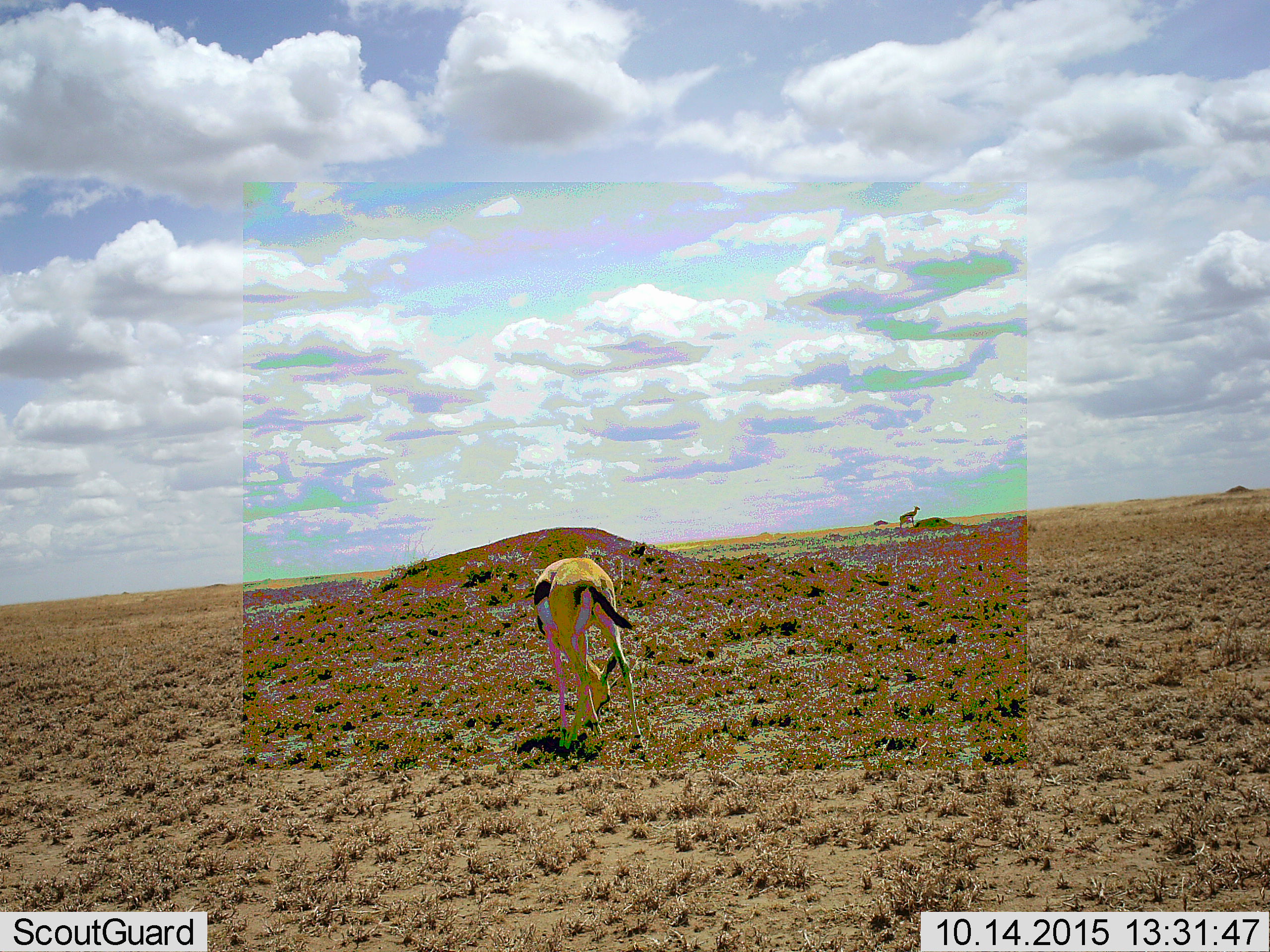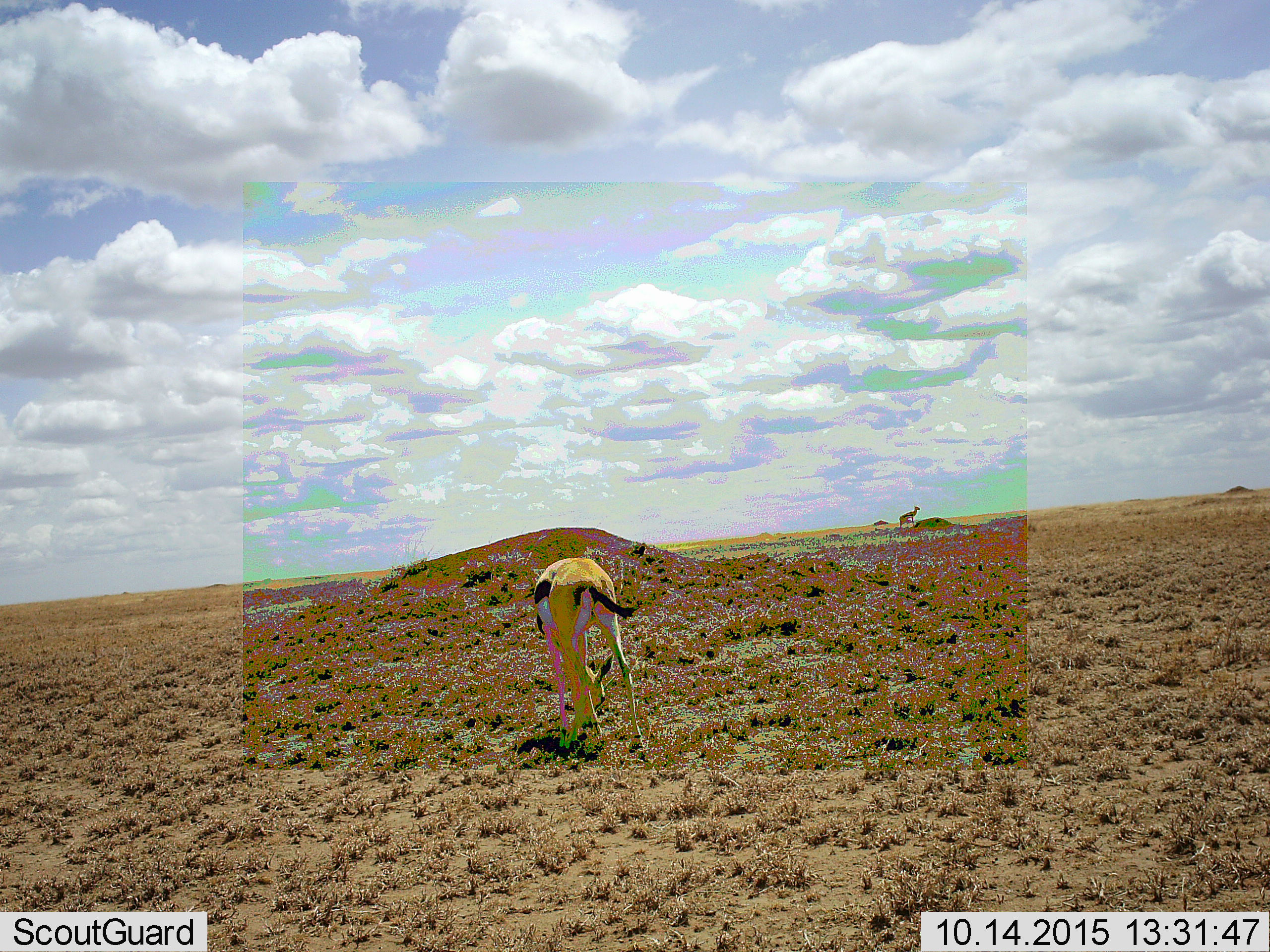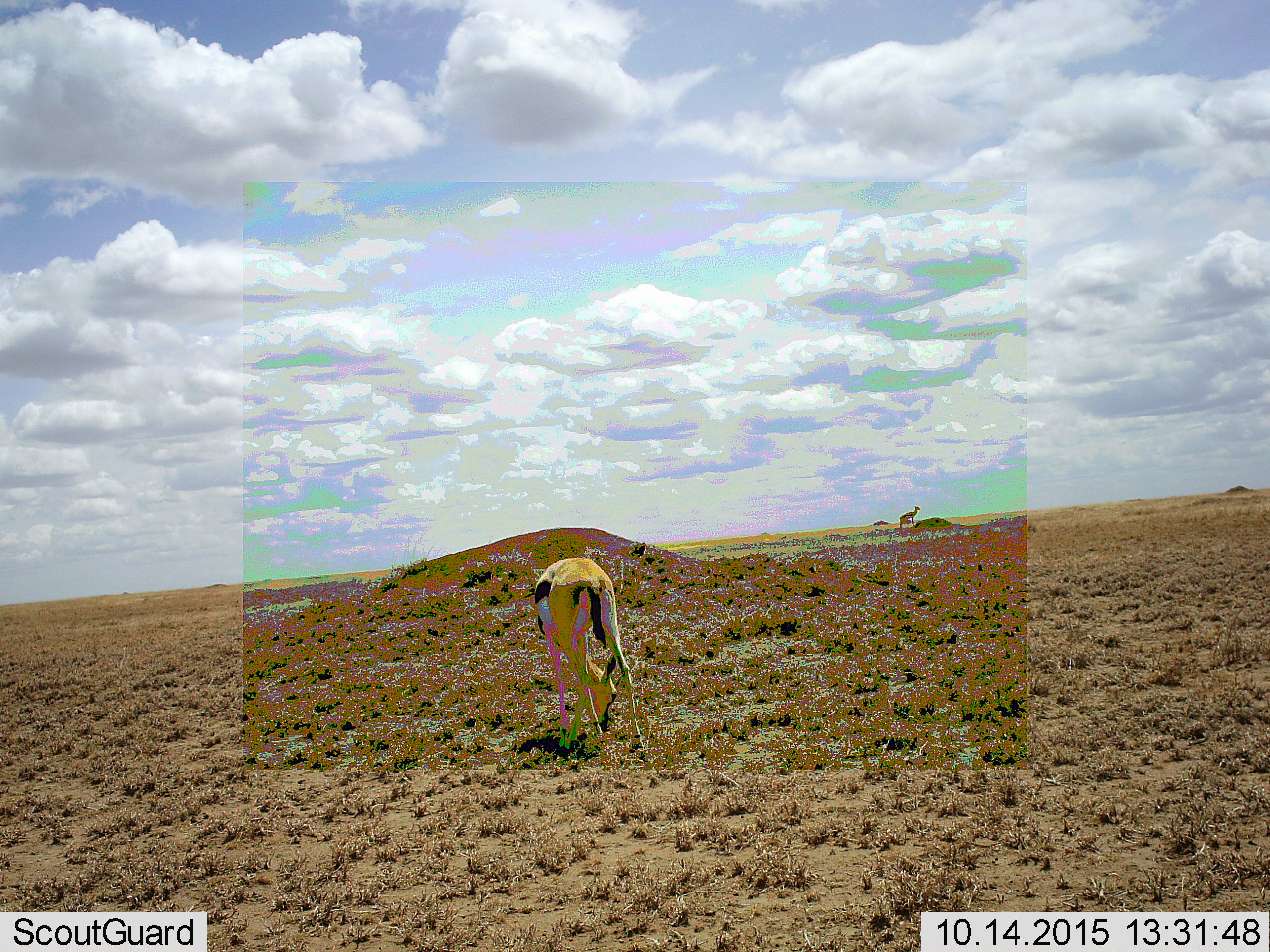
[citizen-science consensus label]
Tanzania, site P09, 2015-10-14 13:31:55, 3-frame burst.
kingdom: Animalia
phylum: Chordata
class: Mammalia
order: Artiodactyla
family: Bovidae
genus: Eudorcas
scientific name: Eudorcas thomsonii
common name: thomson's gazelle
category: gazellethomsons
Gazellethomsons (thomson's gazelle) (Eudorcas thomsonii), count 2. Behavior (volunteer vote fractions): standing 43%, resting 0%, moving 14%, interacting 0%. Young present (vote fraction): 0%. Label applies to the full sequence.